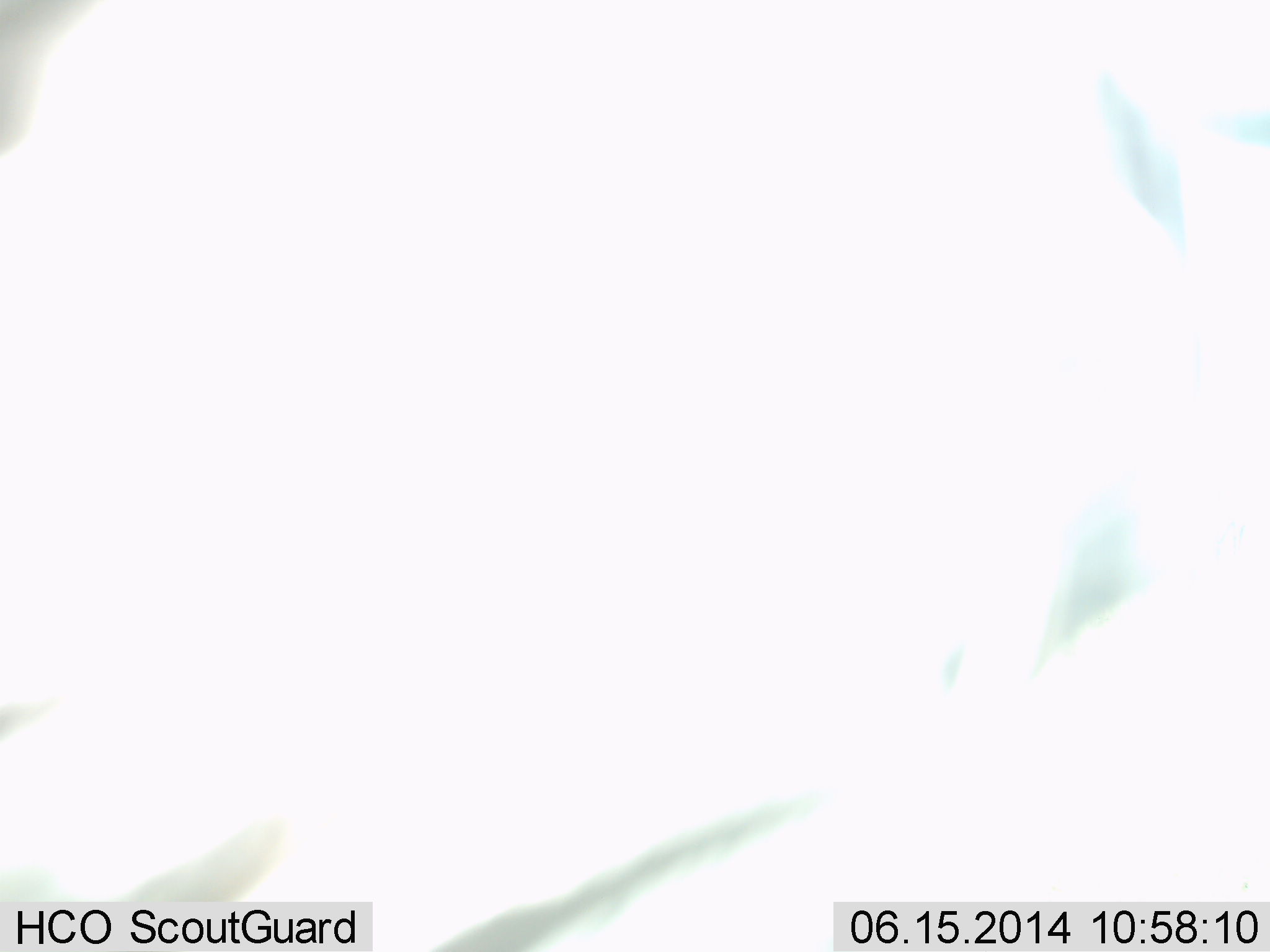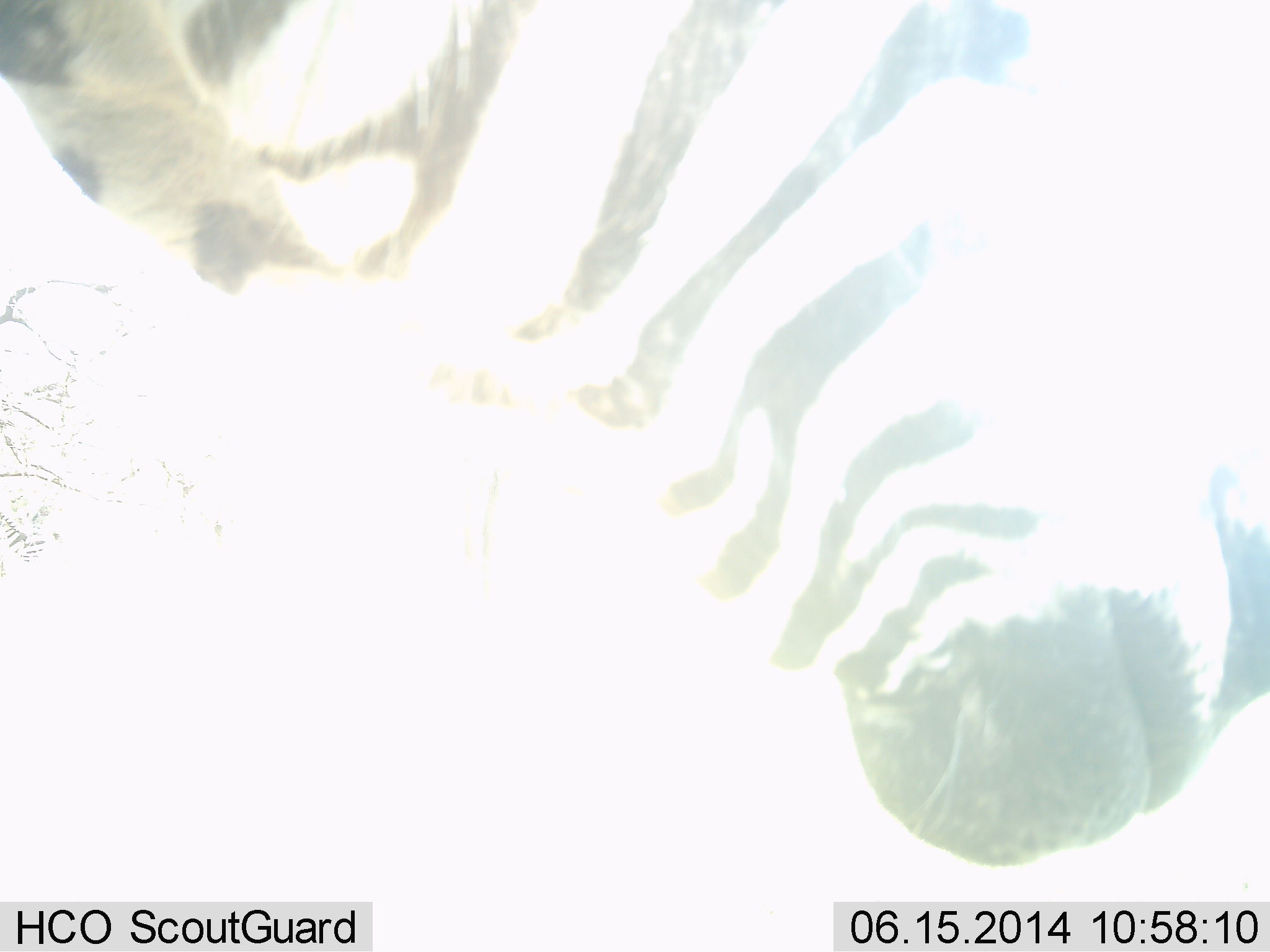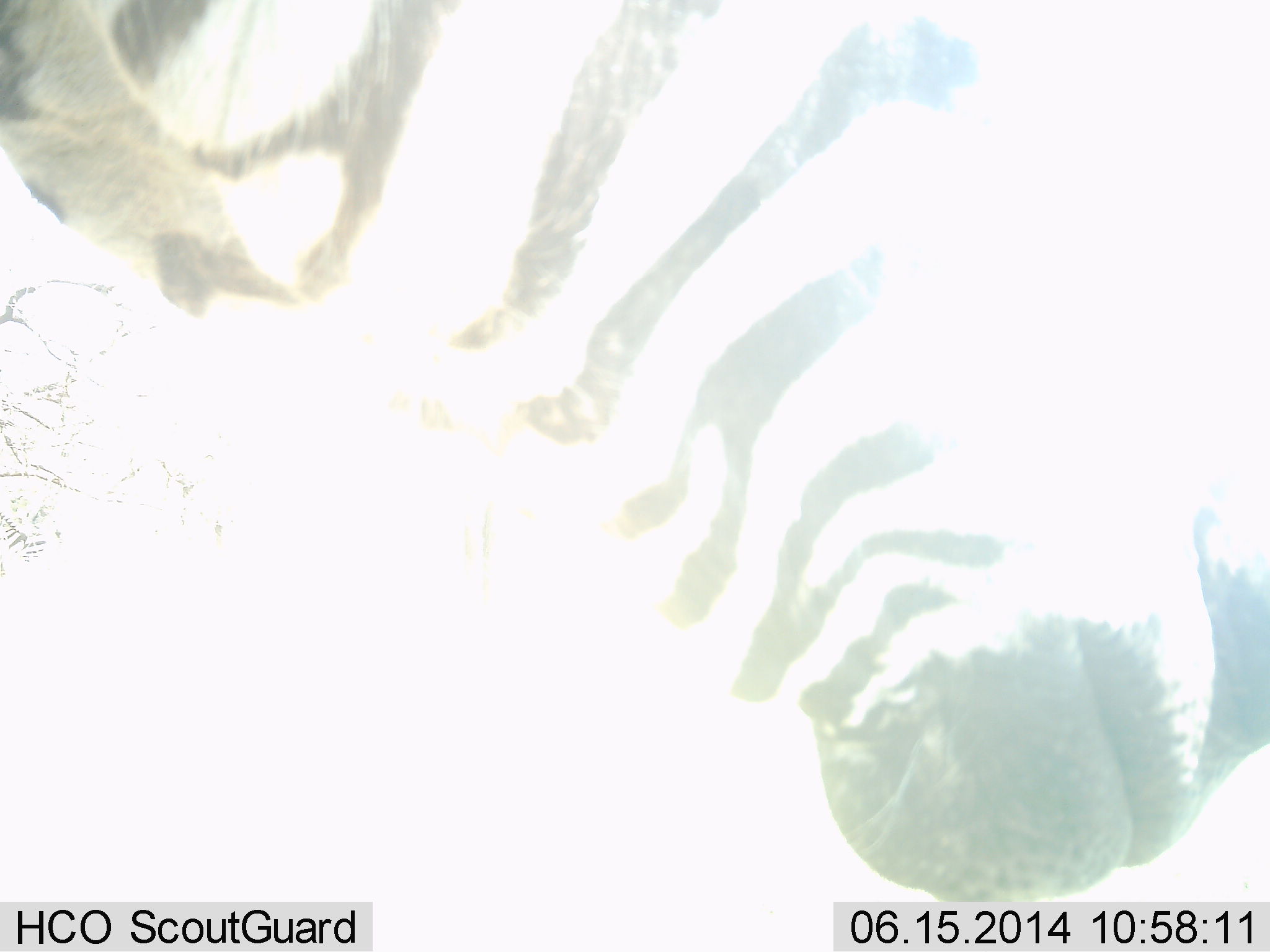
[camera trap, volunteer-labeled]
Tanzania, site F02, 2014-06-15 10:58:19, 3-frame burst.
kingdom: Animalia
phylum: Chordata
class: Mammalia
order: Perissodactyla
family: Equidae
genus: Equus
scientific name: Equus quagga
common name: plains zebra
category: zebra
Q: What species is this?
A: Zebra (plains zebra) (Equus quagga).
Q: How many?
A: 1.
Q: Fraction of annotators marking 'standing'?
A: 80%.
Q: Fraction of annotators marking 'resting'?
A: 0%.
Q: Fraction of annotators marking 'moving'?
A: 20%.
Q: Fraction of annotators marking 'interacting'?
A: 0%.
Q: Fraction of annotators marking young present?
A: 0%.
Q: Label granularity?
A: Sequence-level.